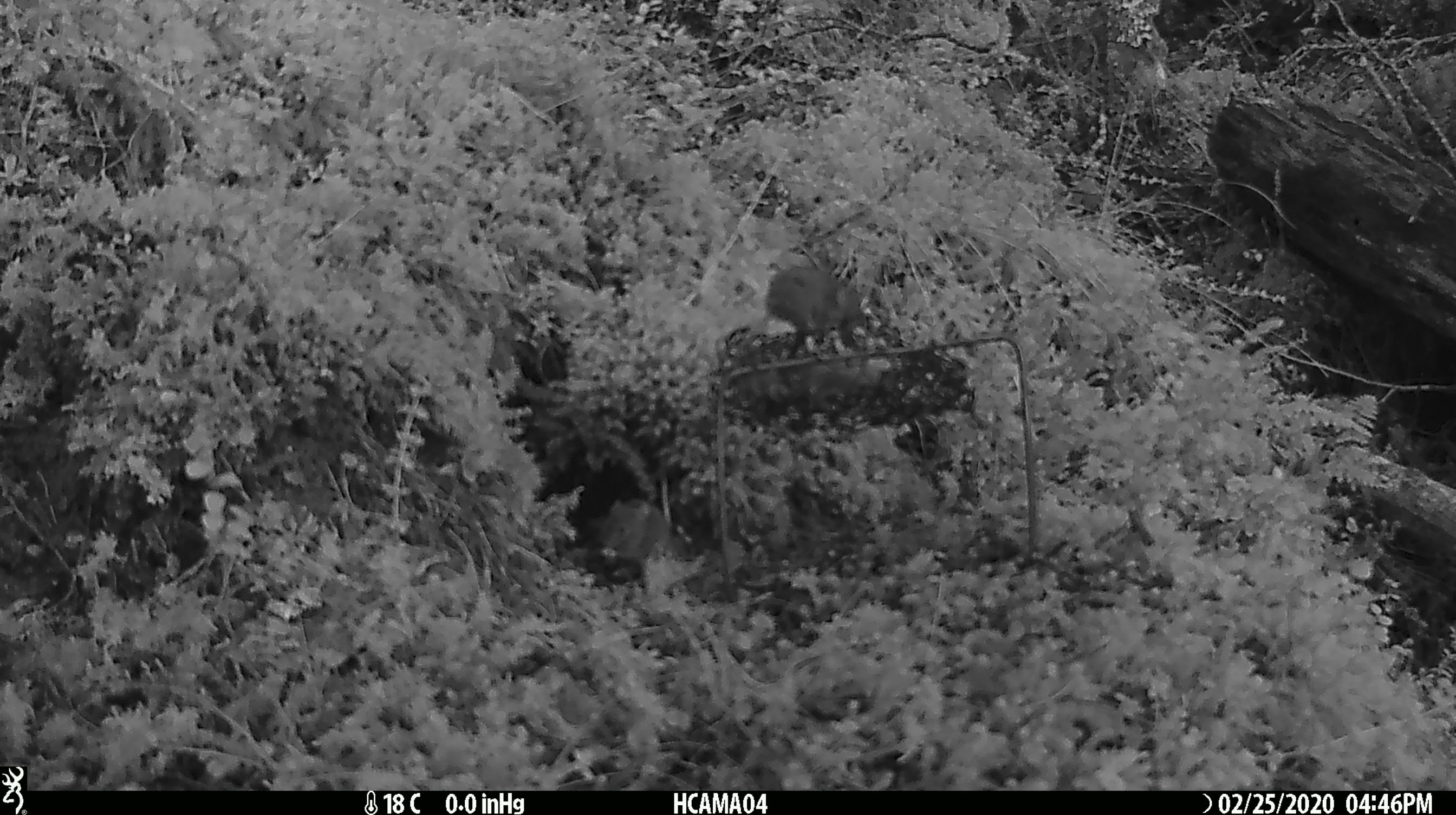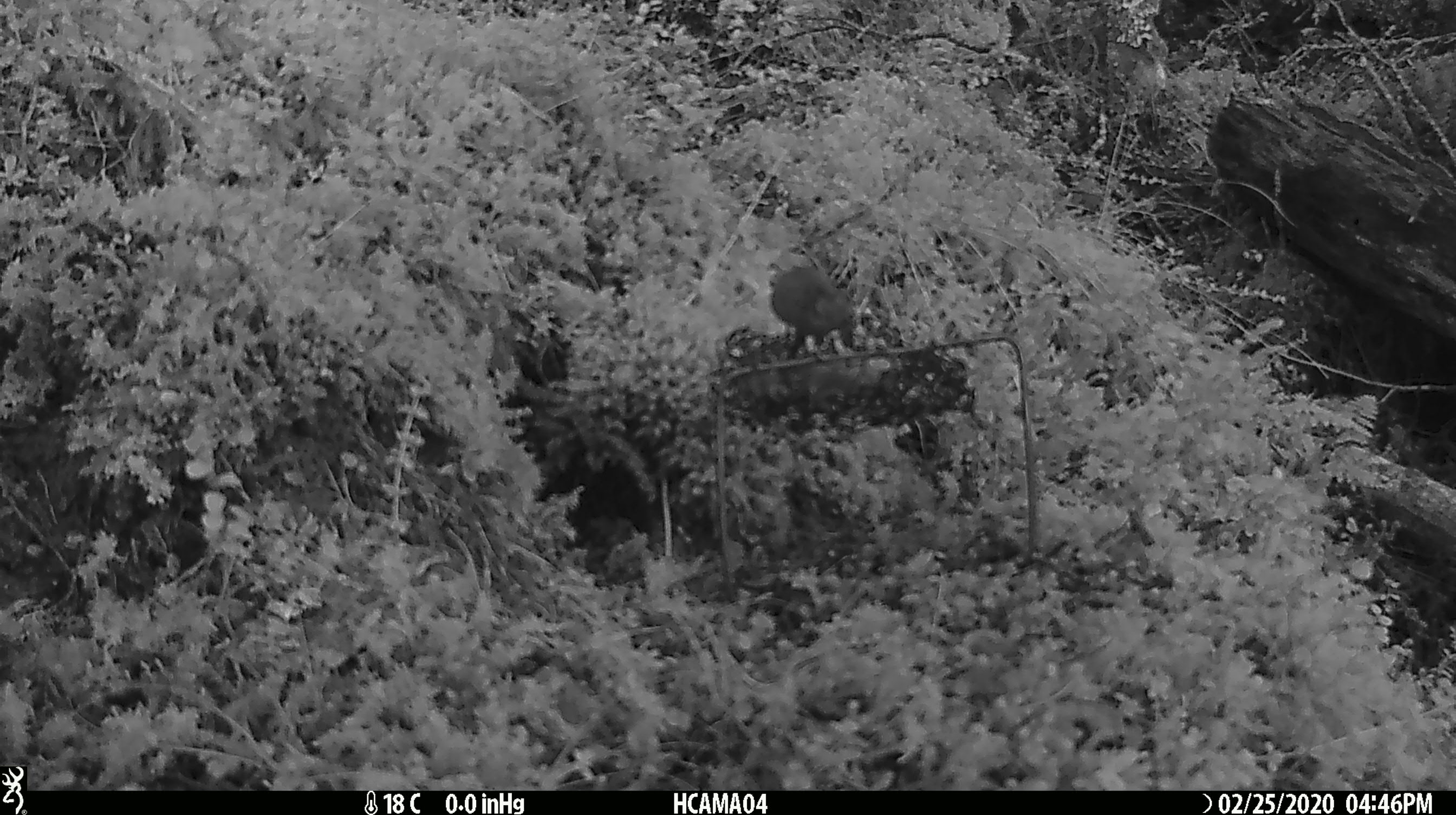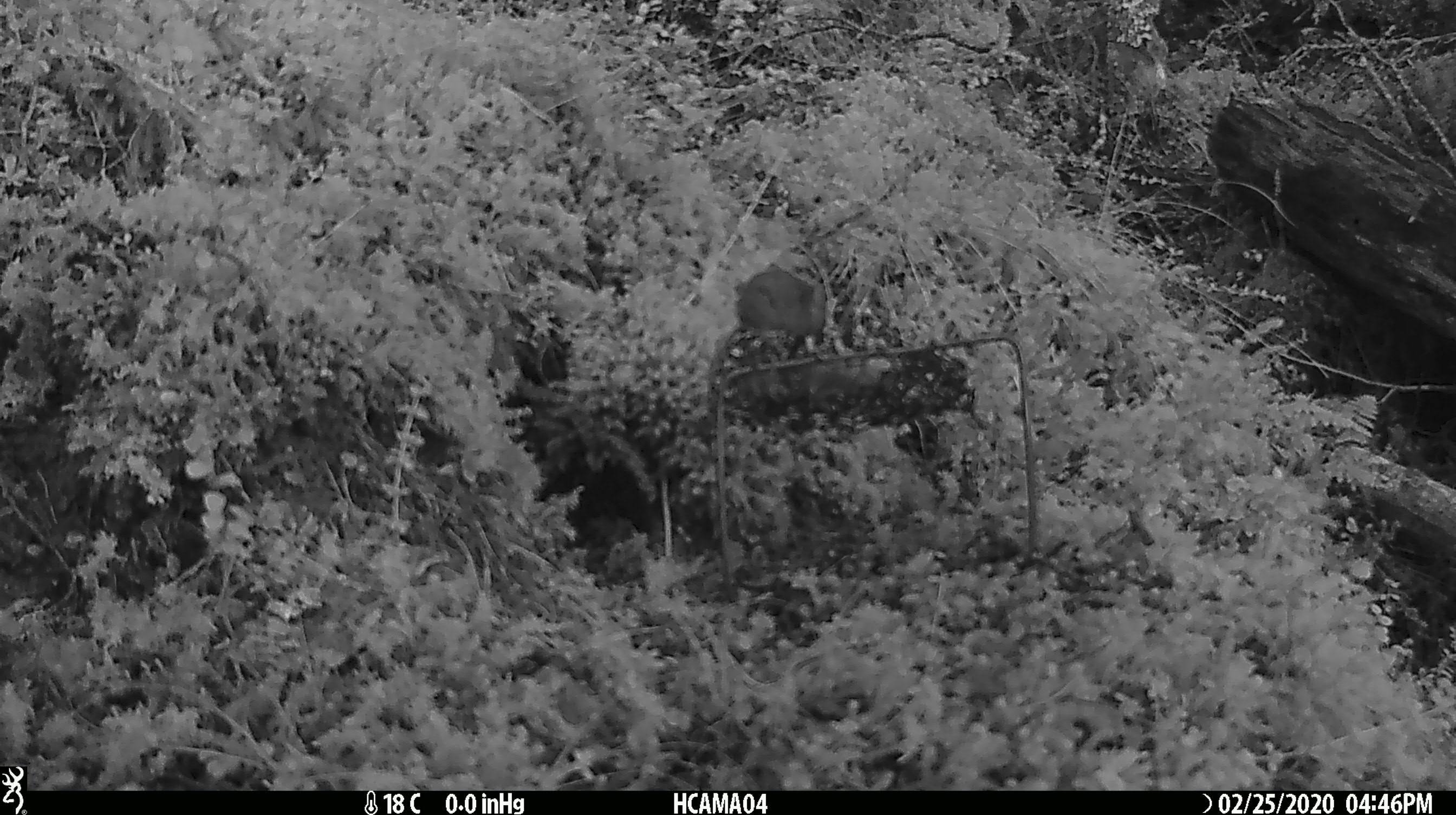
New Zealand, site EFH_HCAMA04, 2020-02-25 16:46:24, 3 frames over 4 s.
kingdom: Animalia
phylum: Chordata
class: Mammalia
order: Rodentia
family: Muridae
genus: Mus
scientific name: Mus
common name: mouse